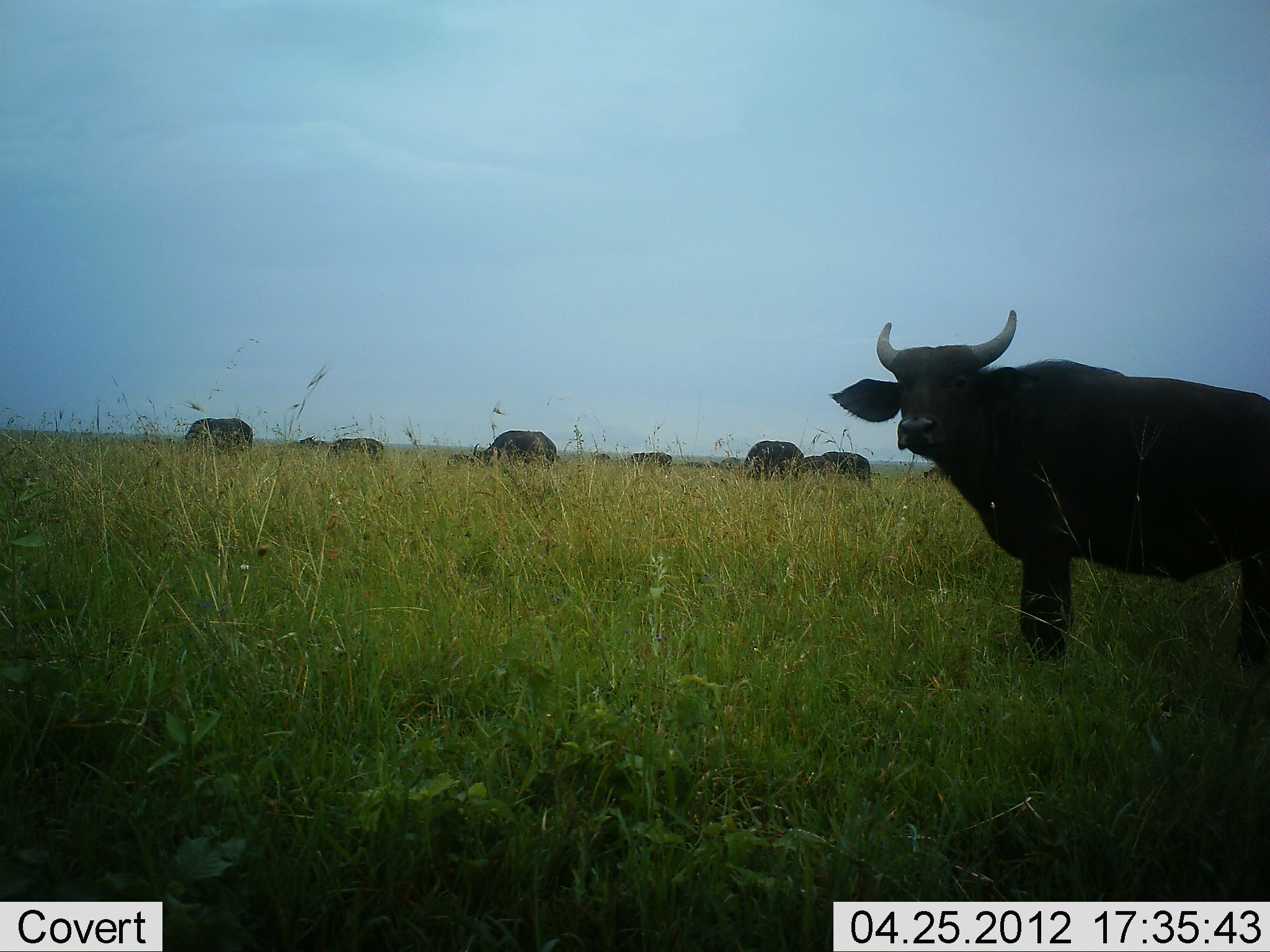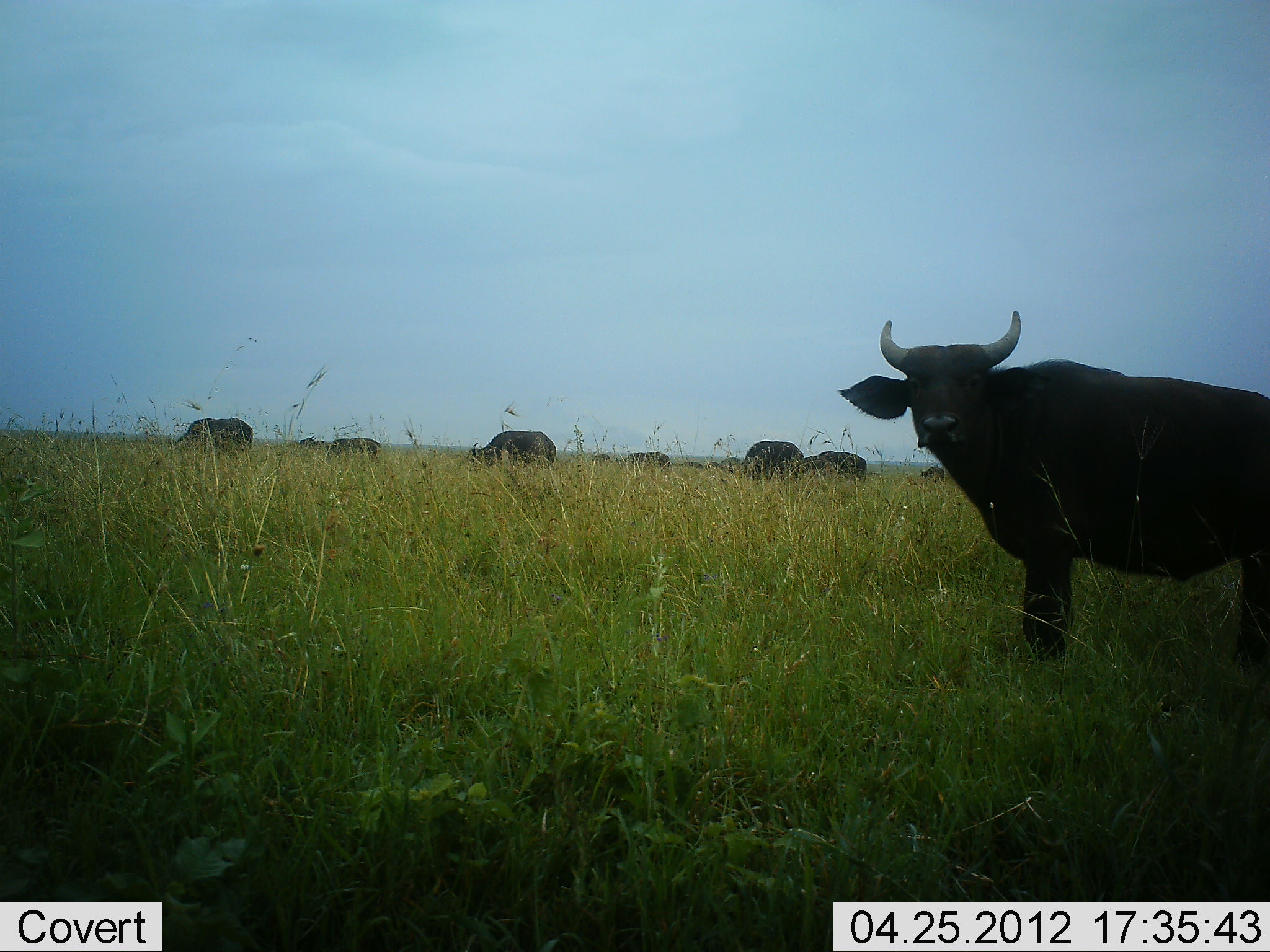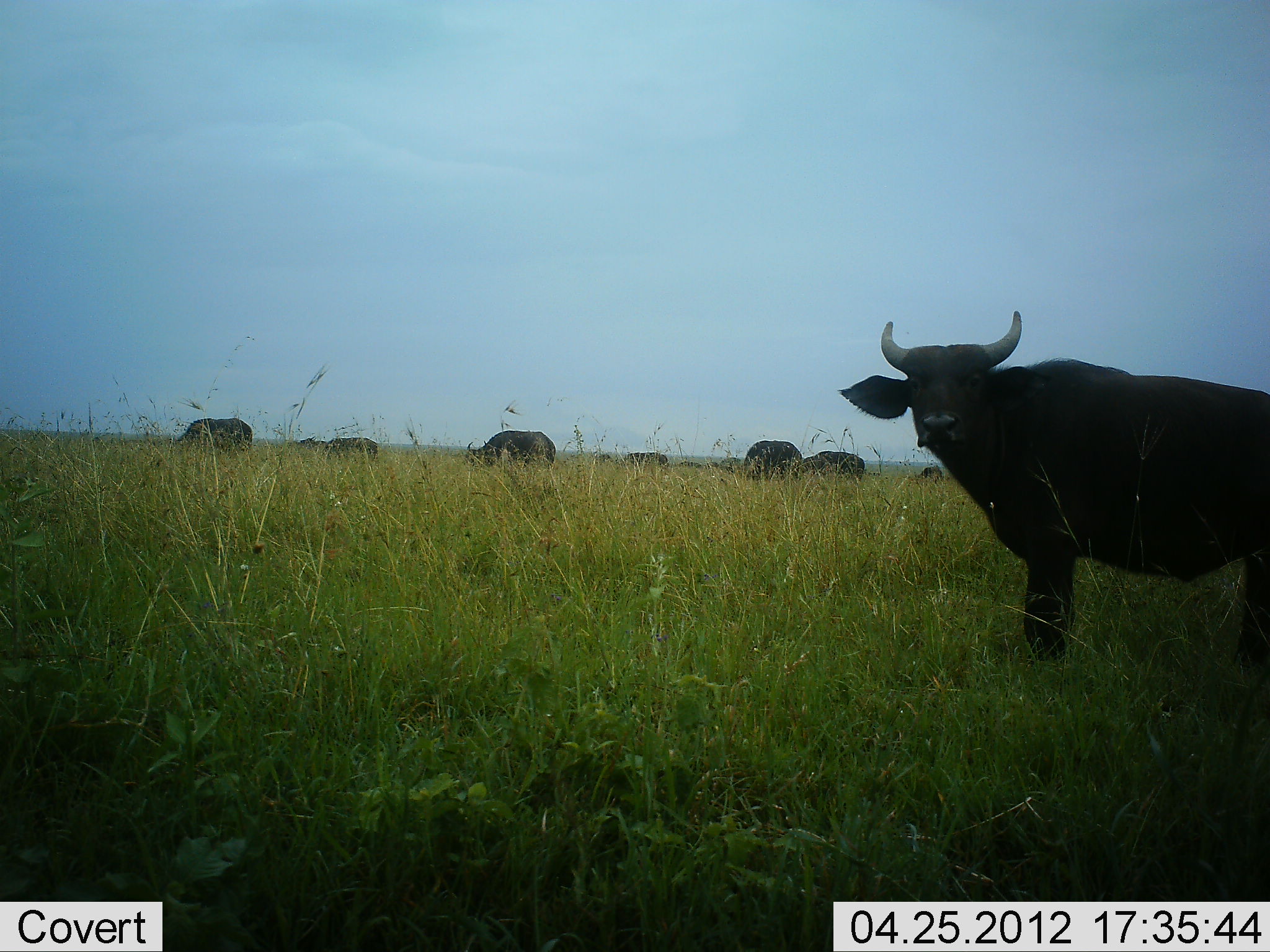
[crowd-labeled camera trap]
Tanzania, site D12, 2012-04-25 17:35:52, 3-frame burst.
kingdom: Animalia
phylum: Chordata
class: Mammalia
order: Artiodactyla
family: Bovidae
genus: Syncerus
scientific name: Syncerus caffer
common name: cape buffalo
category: buffalo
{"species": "buffalo (cape buffalo) (Syncerus caffer)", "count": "11-50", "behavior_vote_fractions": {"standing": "83%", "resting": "0%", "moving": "8%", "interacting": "0%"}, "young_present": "8%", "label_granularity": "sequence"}